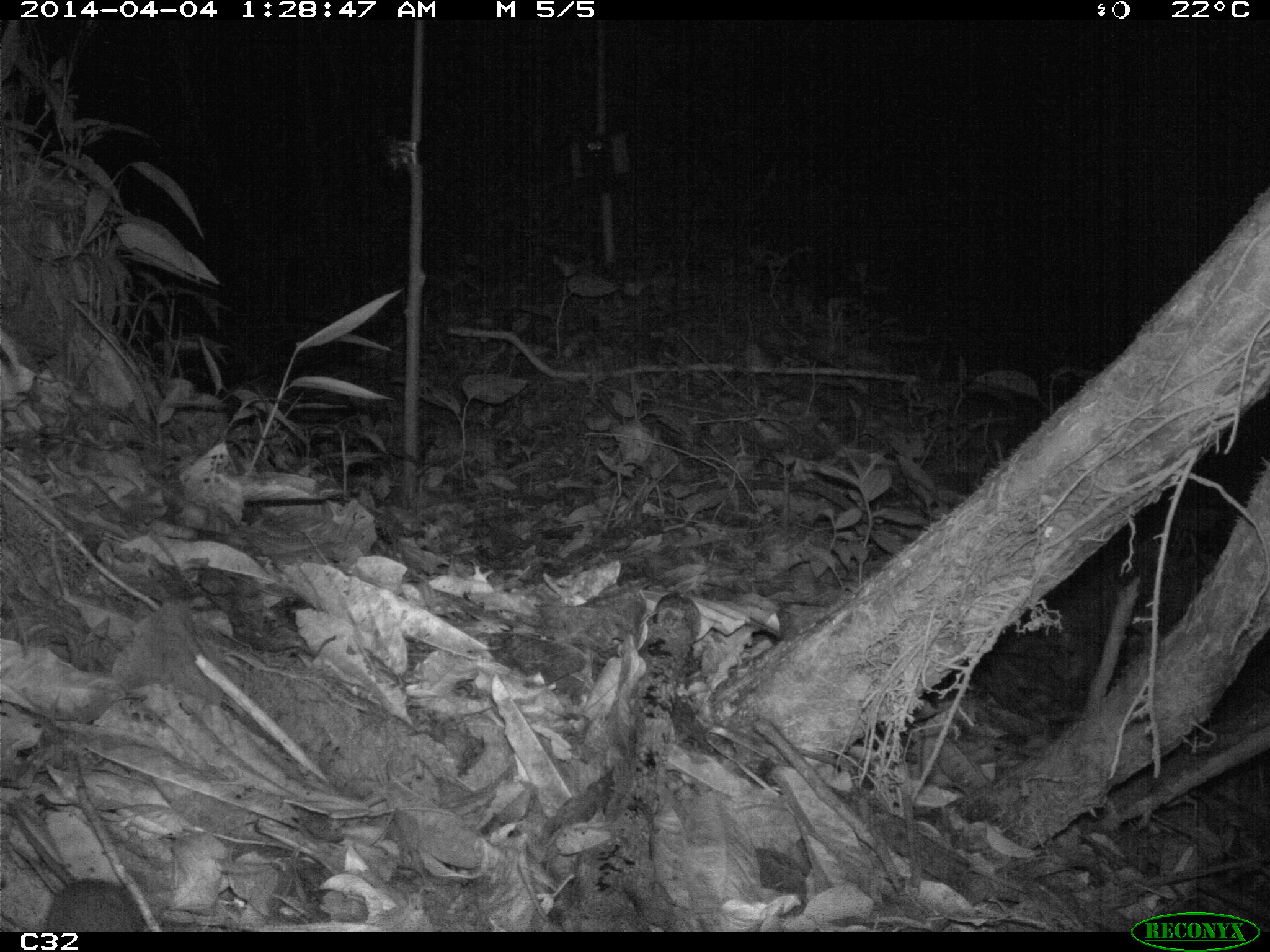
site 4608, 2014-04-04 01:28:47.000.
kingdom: Animalia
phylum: Chordata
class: Mammalia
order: Rodentia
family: Muridae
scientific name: Muridae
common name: mice, rats, and gerbils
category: unknown mouse or rat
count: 1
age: adult